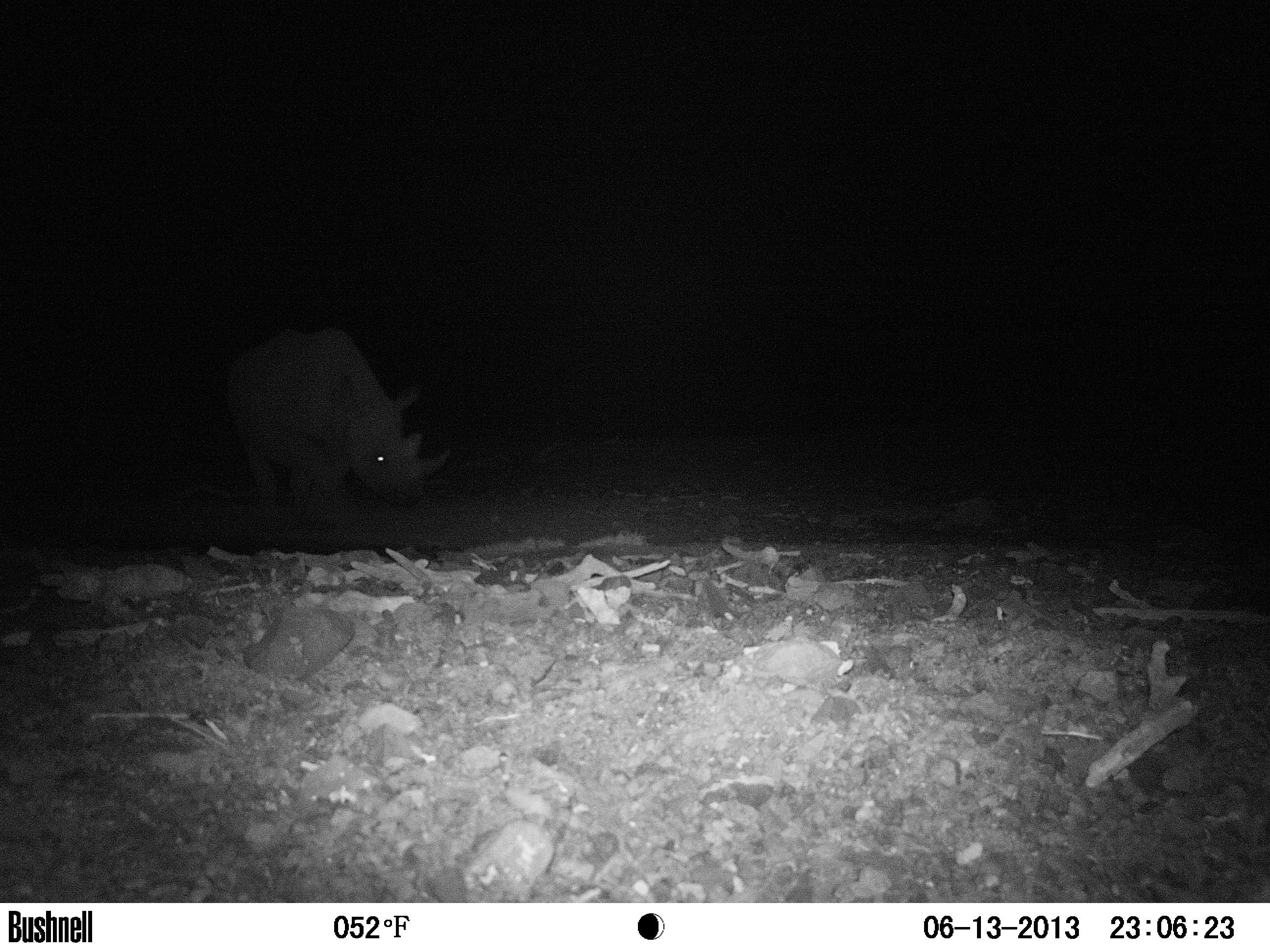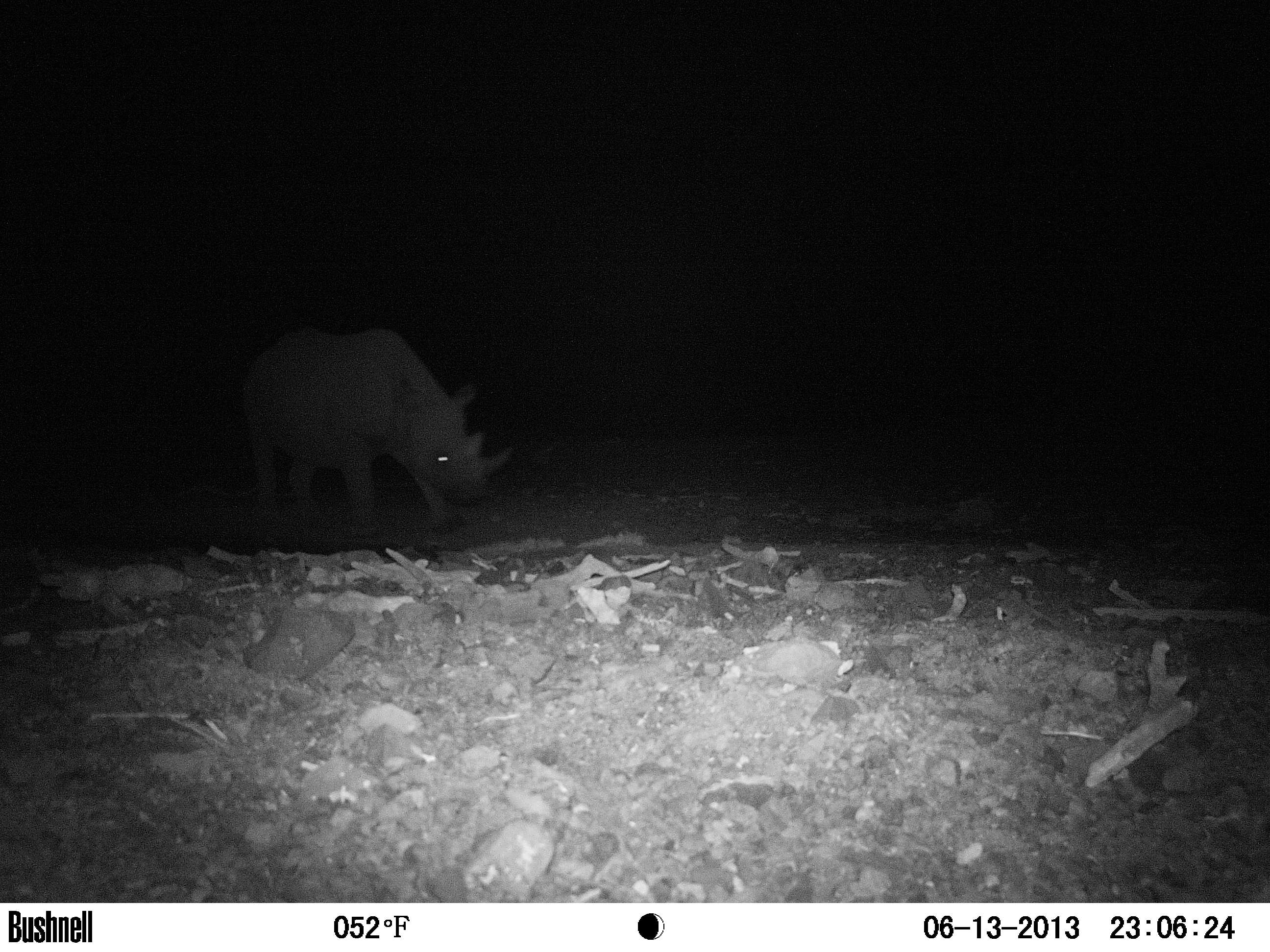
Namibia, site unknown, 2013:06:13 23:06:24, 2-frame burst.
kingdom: Animalia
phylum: Chordata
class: Mammalia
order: Perissodactyla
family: Rhinocerotidae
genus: Diceros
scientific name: Diceros bicornis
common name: black rhinoceros